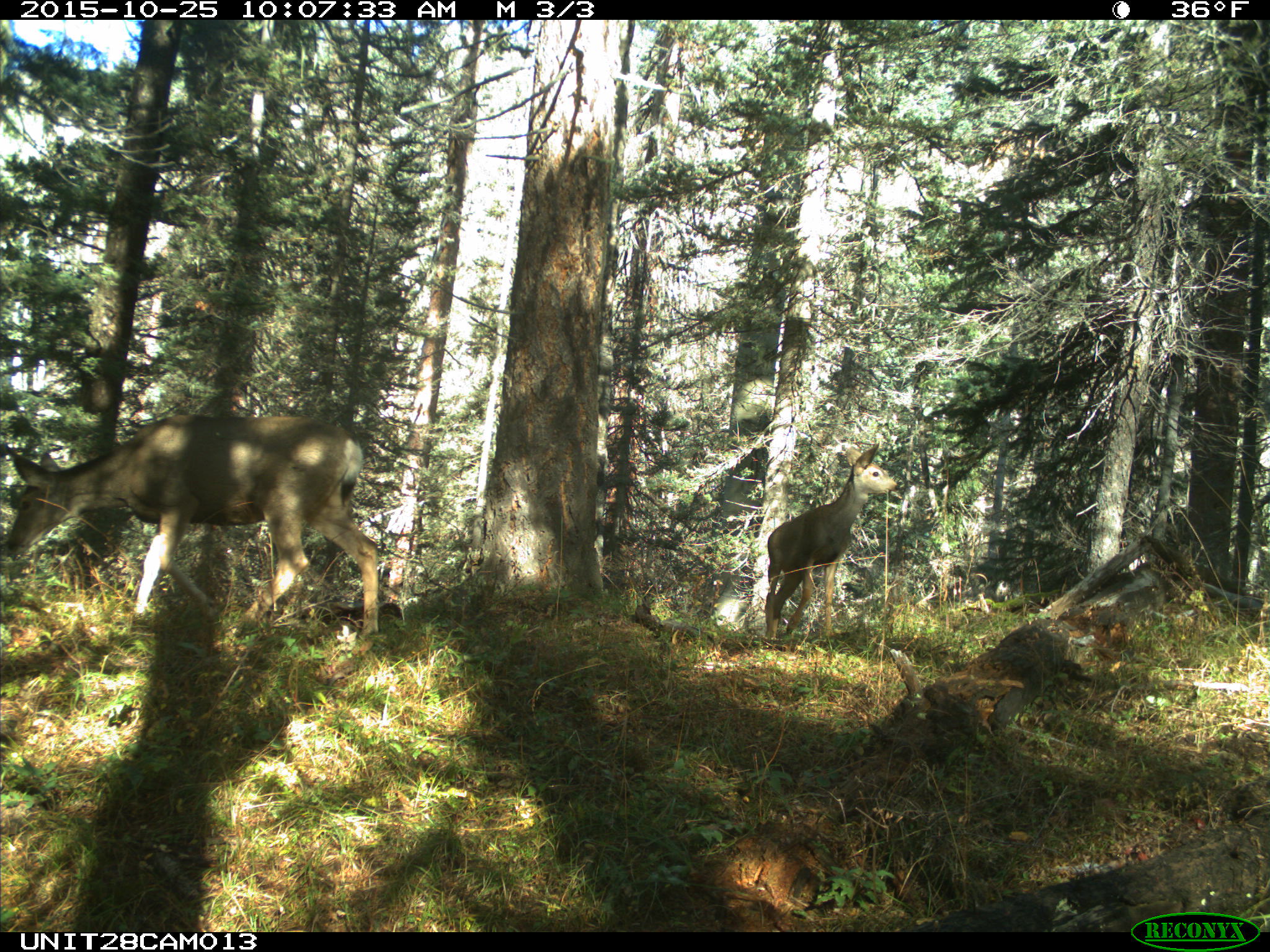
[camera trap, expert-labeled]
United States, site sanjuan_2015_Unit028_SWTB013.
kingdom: Animalia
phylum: Chordata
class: Mammalia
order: Artiodactyla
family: Cervidae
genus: Odocoileus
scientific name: Odocoileus hemionus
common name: mule deer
Odocoileus hemionus (mule deer).